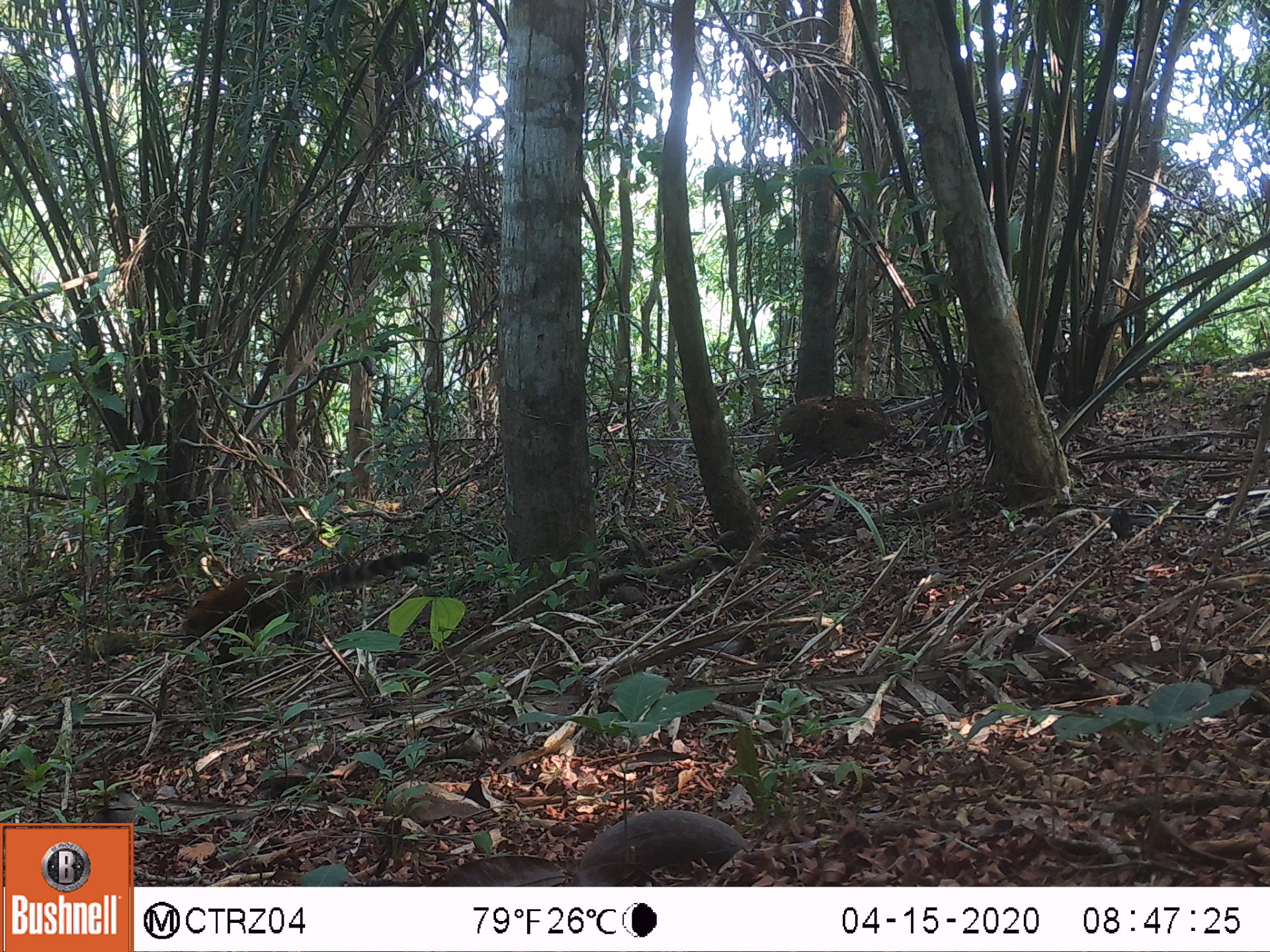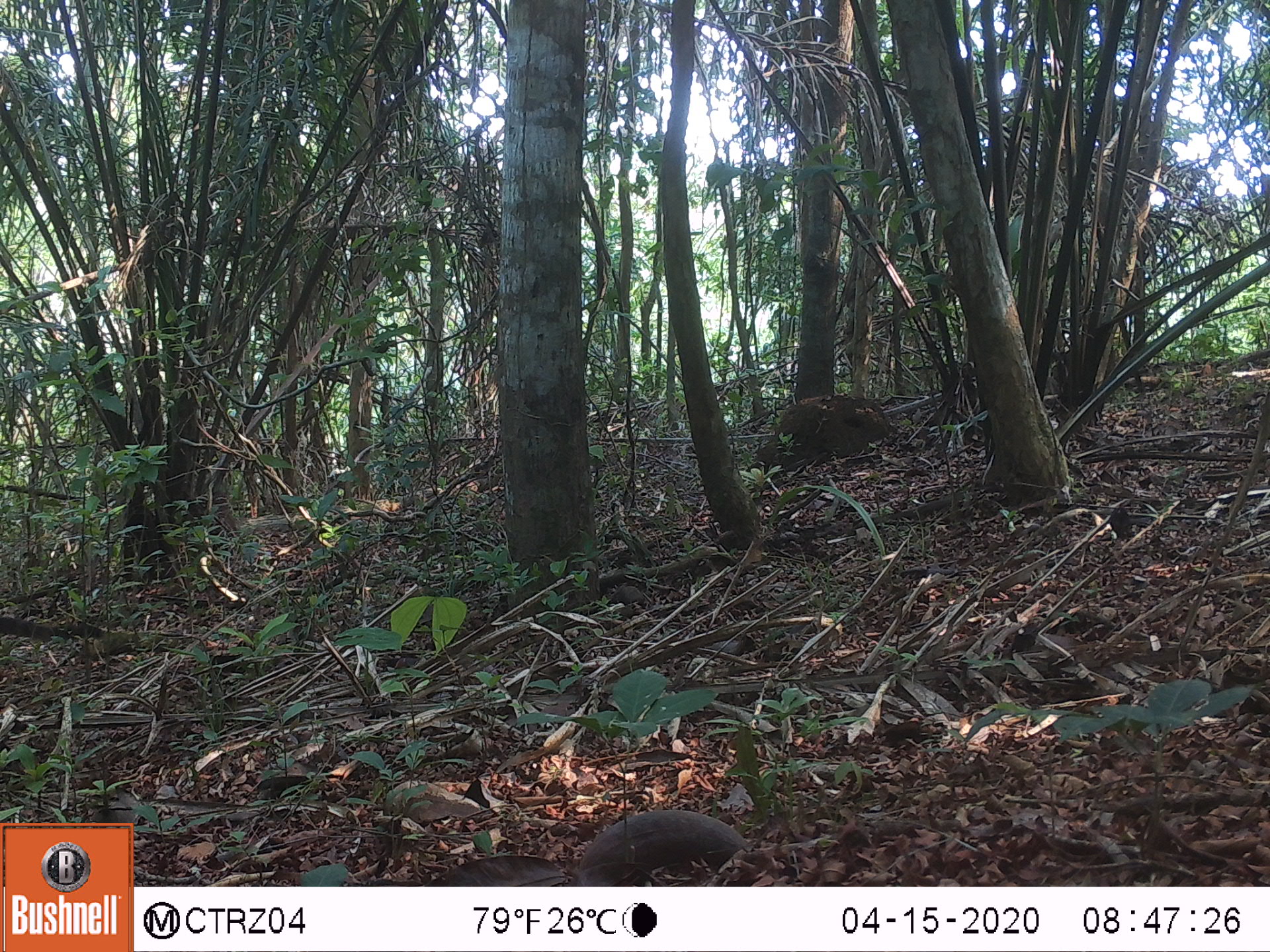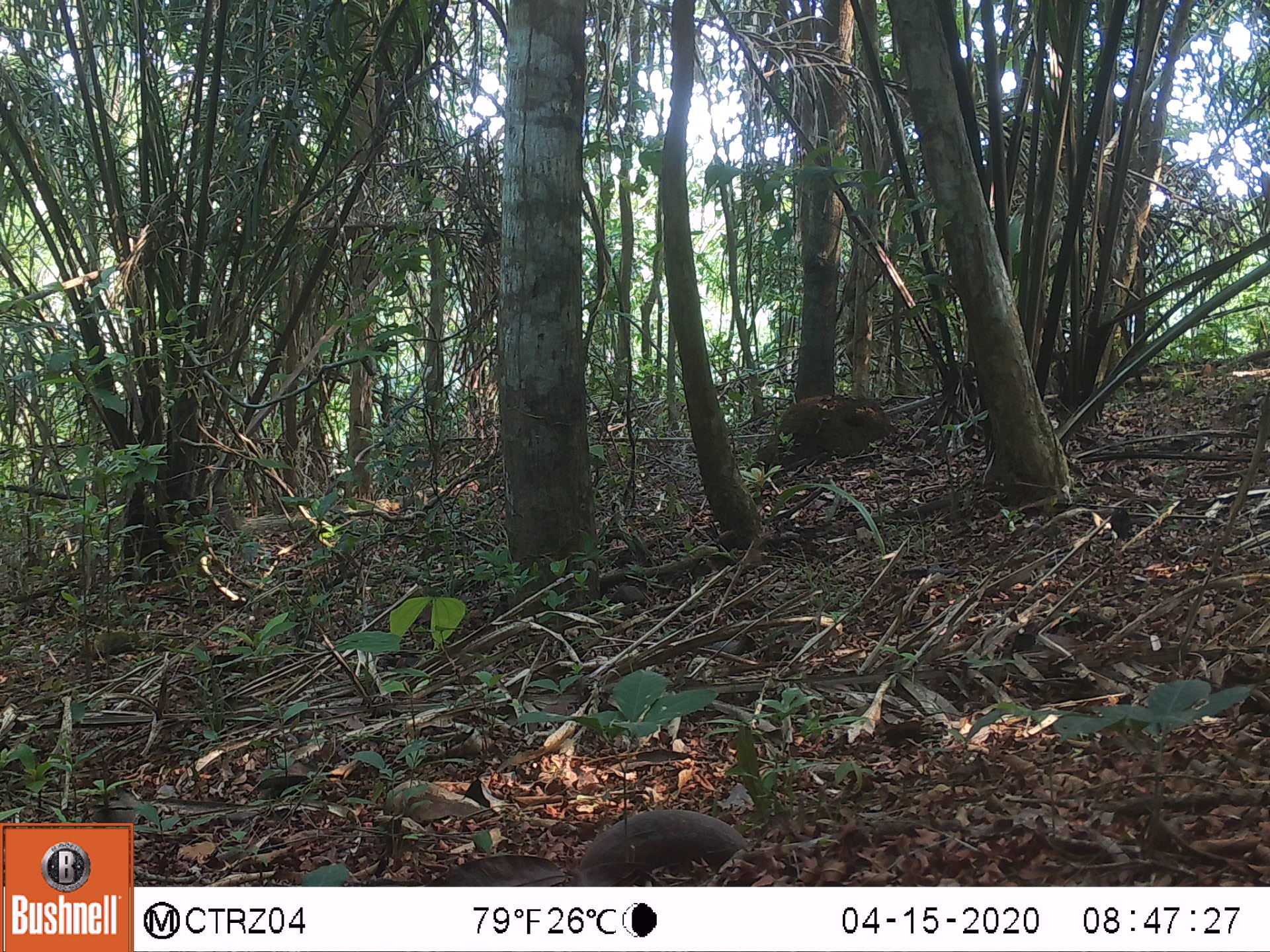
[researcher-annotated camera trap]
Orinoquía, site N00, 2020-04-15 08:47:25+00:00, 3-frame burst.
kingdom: Animalia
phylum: Chordata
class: Mammalia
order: Carnivora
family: Procyonidae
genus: Nasua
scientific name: Nasua nasua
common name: south american coati